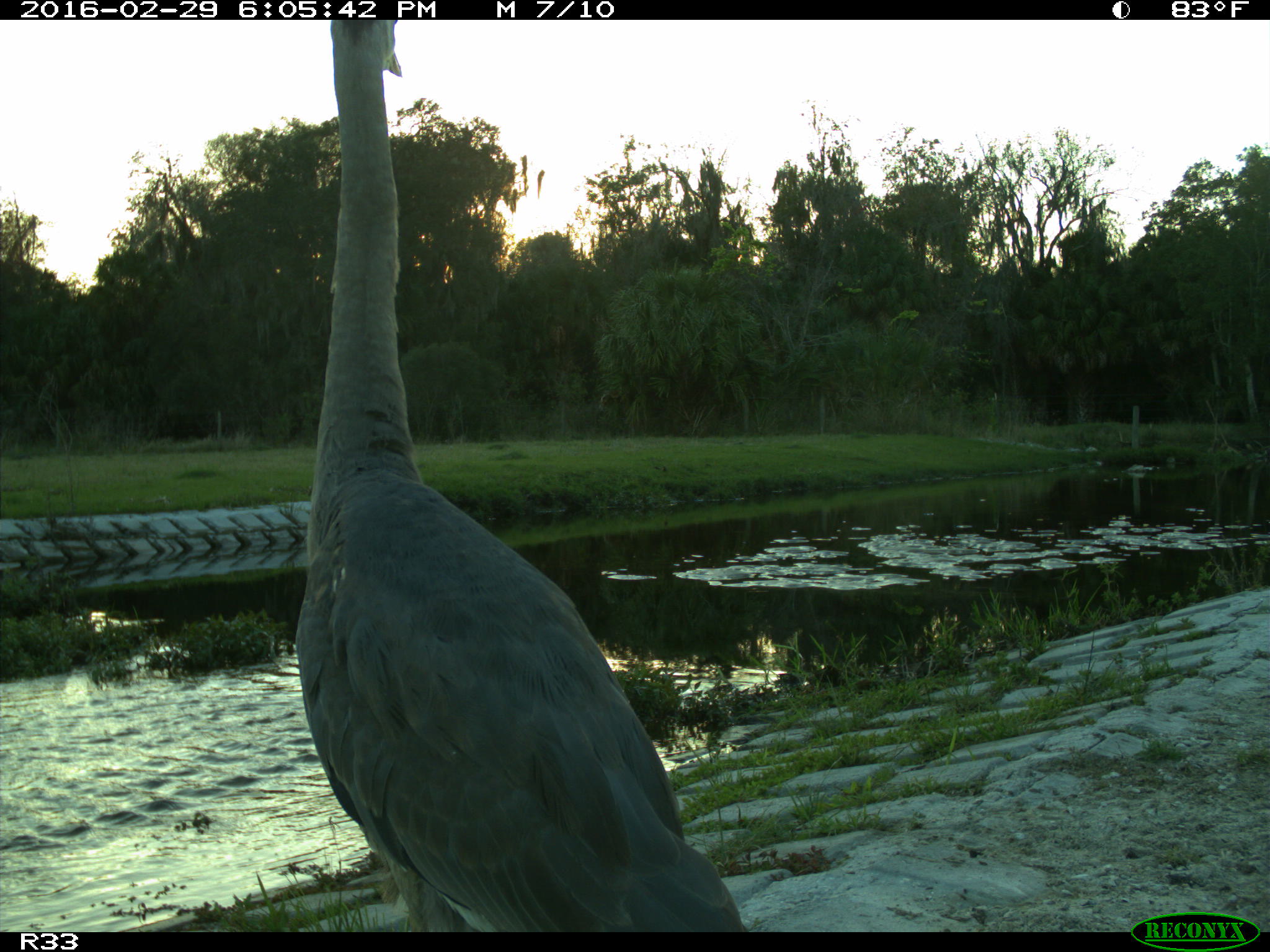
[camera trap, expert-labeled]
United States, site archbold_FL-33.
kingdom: Animalia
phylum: Chordata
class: Aves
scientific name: Aves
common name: birds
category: unidentified bird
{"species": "unidentified bird (birds) (Aves)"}